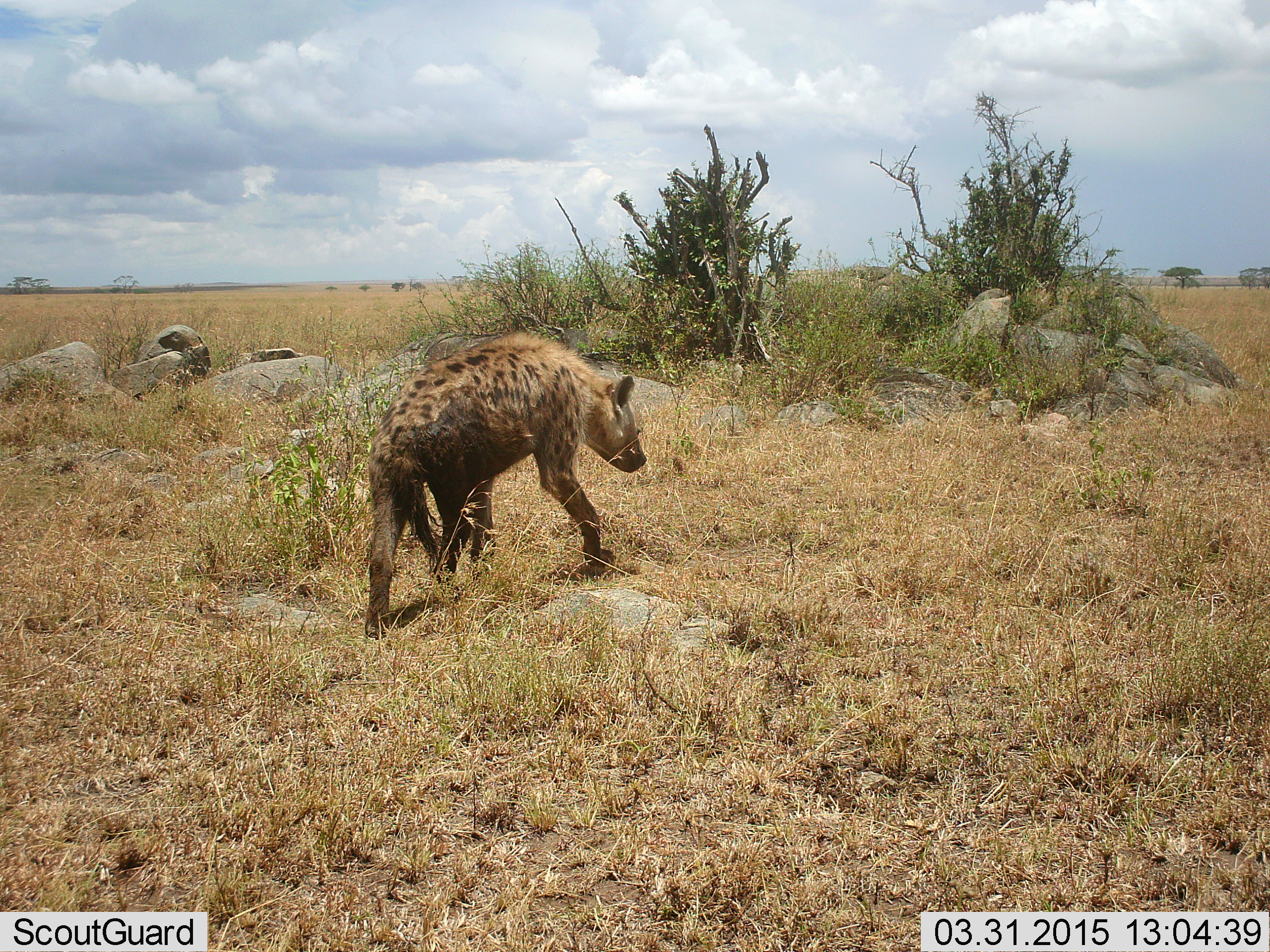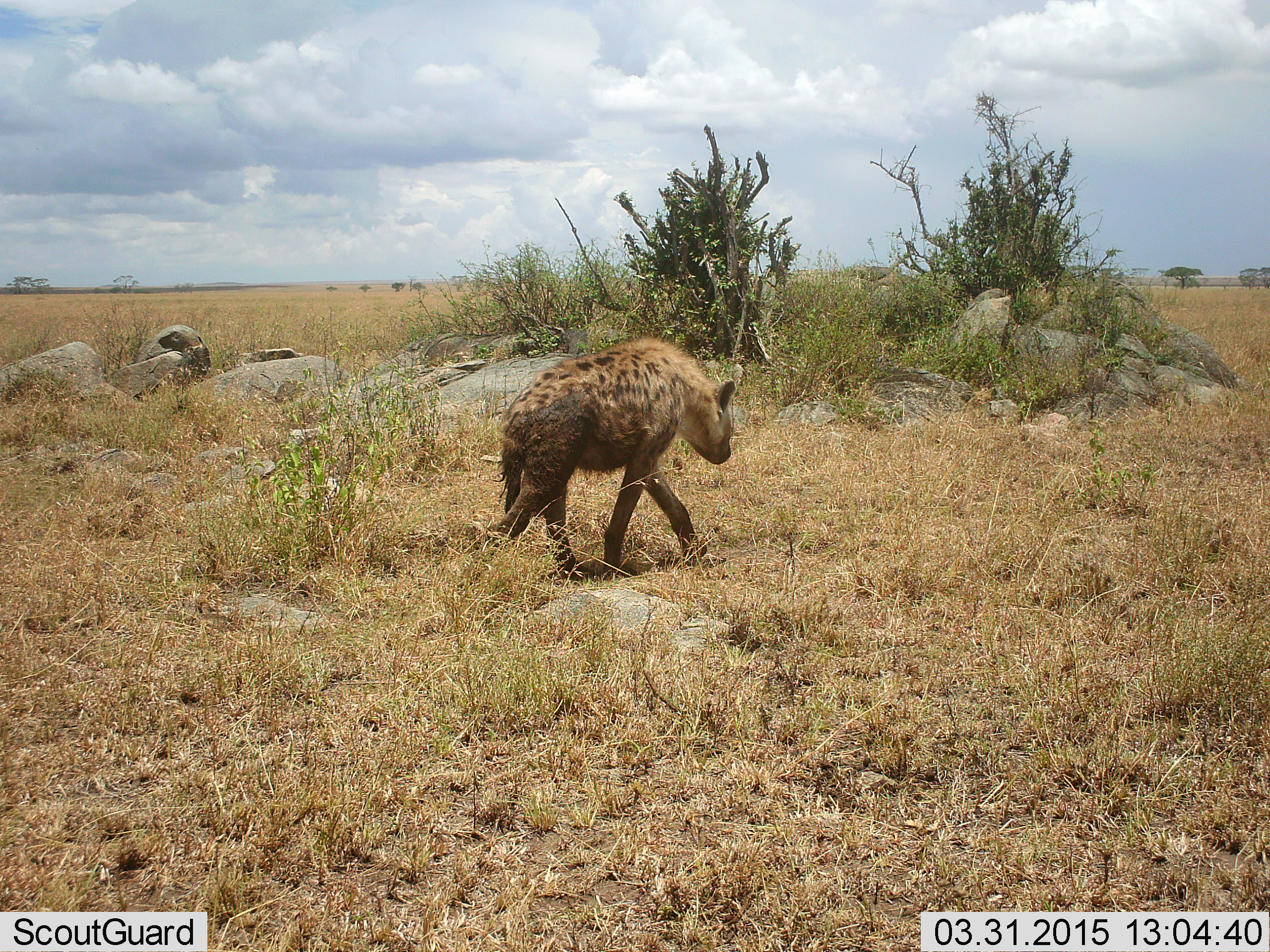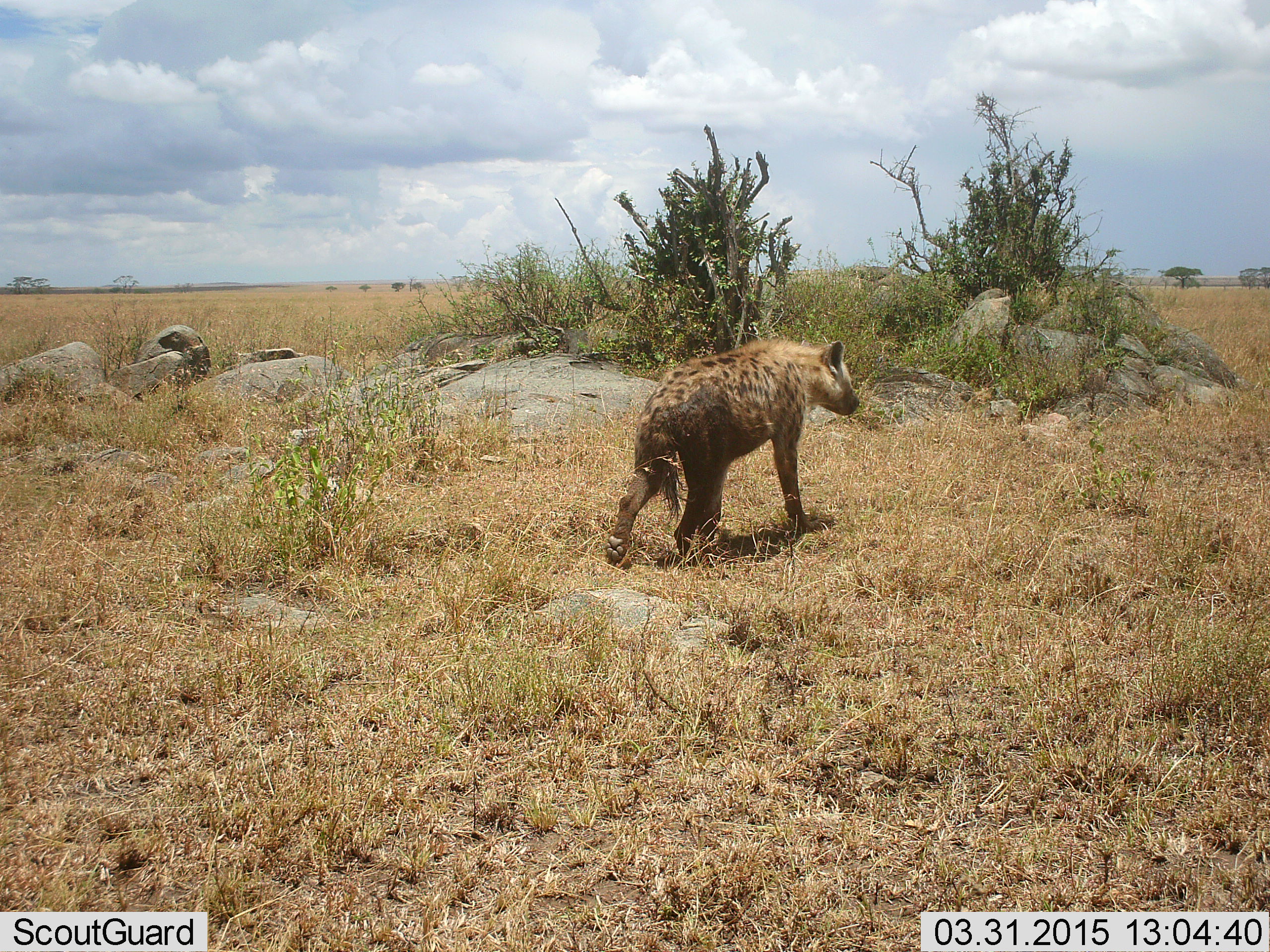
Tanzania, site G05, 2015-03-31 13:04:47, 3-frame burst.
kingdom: Animalia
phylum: Chordata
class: Mammalia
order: Carnivora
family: Hyaenidae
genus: Crocuta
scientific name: Crocuta crocuta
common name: spotted hyena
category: hyenaspotted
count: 1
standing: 0%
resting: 0%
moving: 100%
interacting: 0%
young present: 0%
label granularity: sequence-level